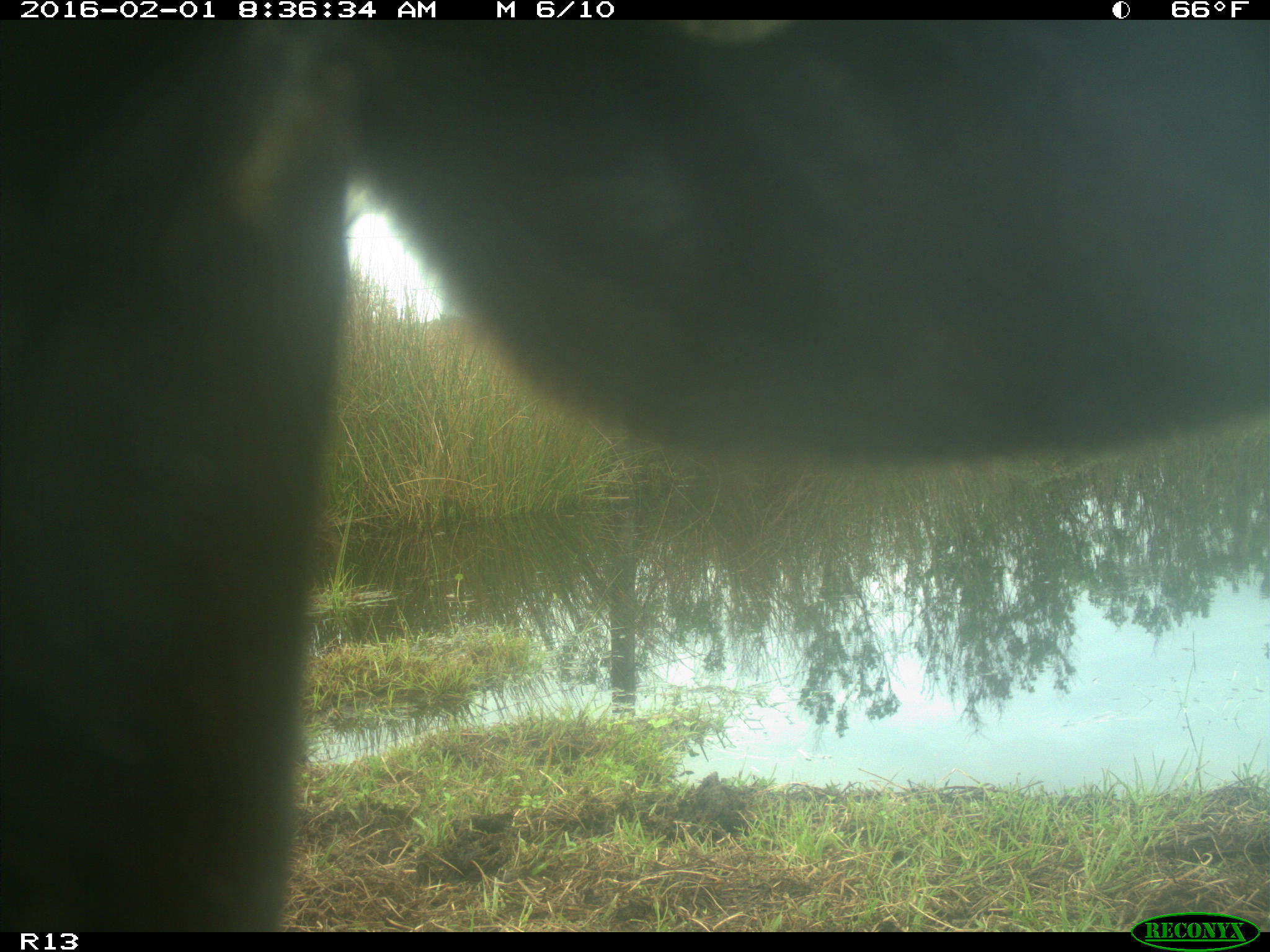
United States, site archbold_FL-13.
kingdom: Animalia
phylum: Chordata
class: Mammalia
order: Artiodactyla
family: Bovidae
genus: Bos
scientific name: Bos taurus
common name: domestic cow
Bos taurus (domestic cow).